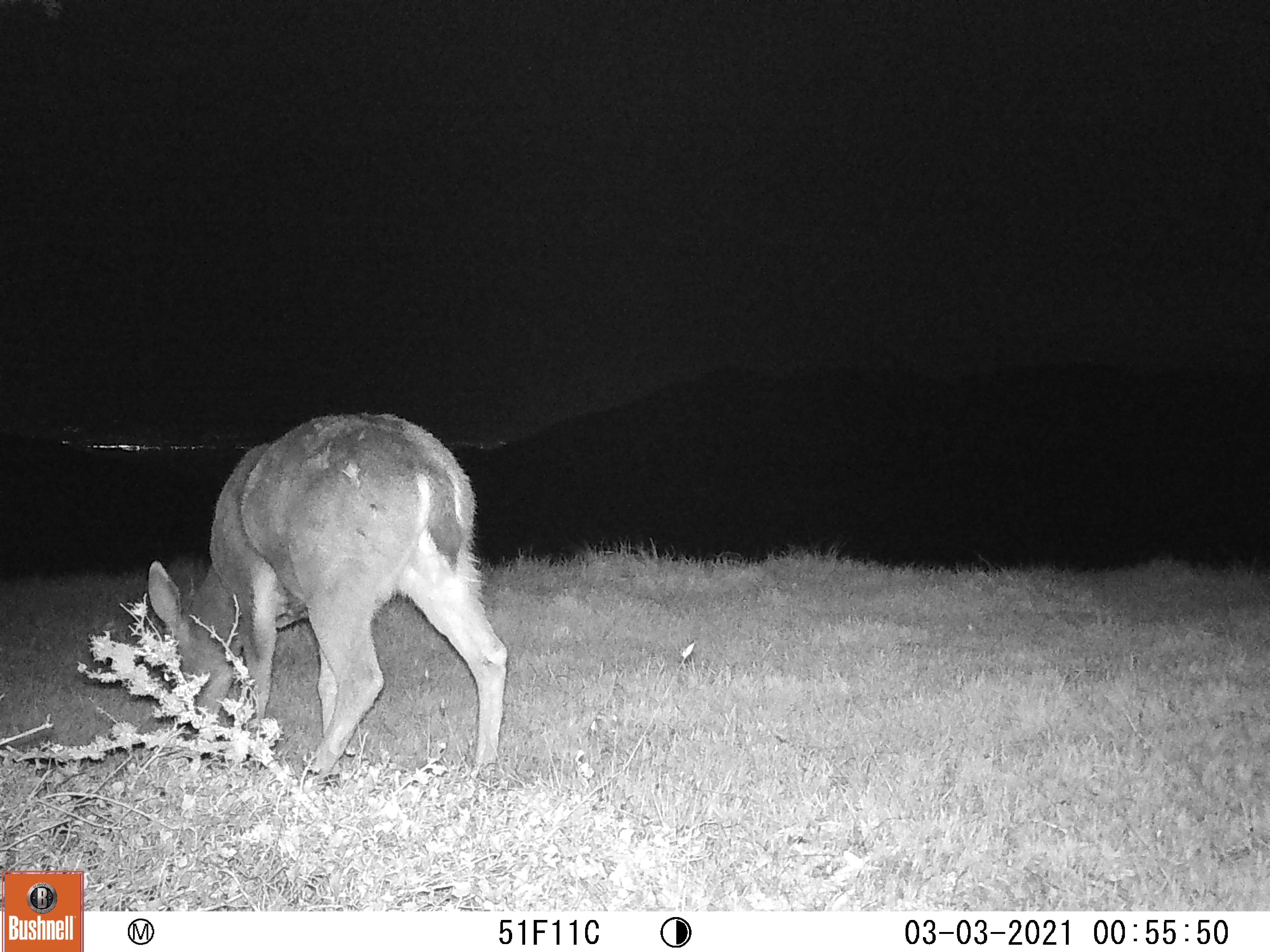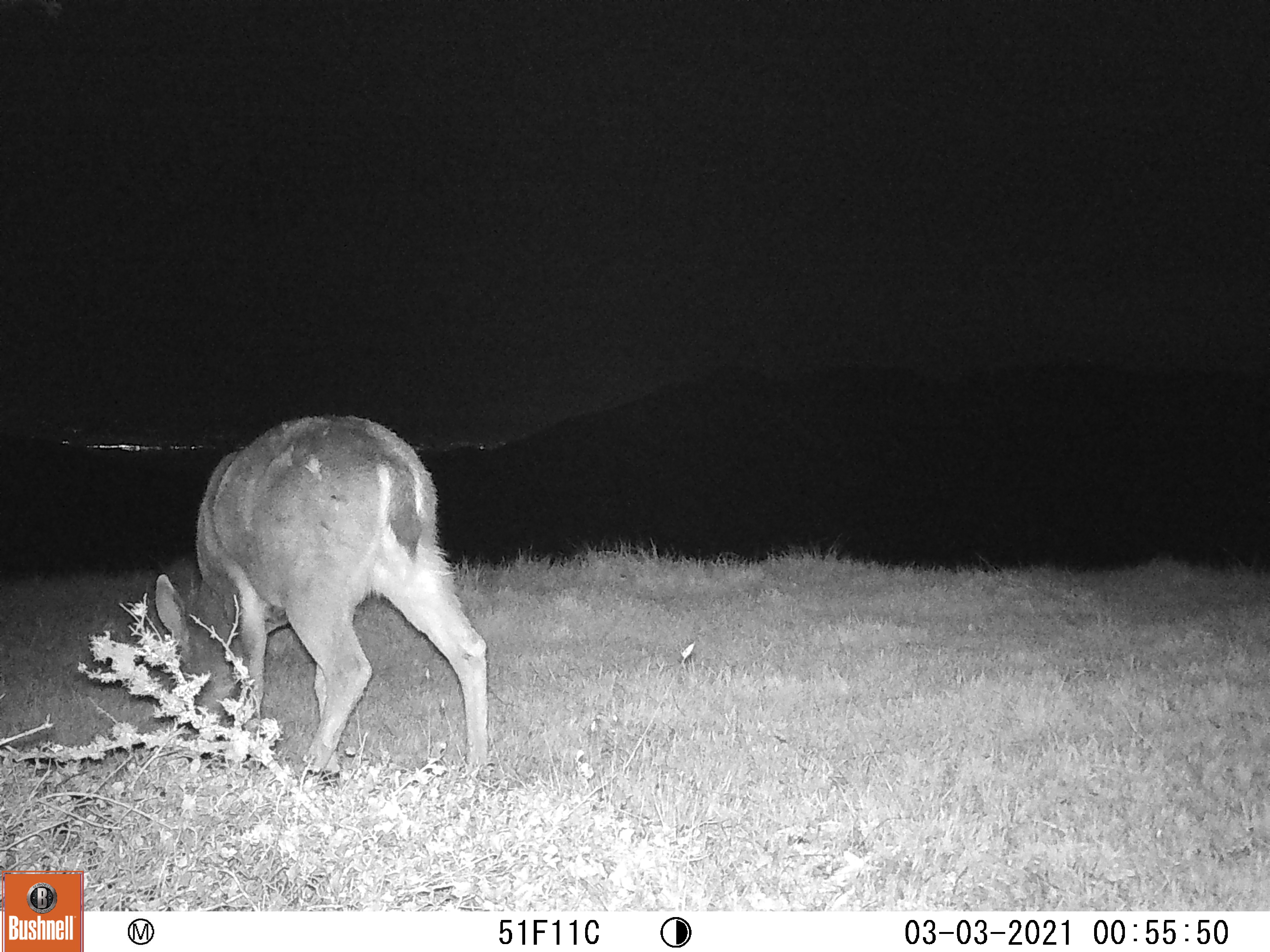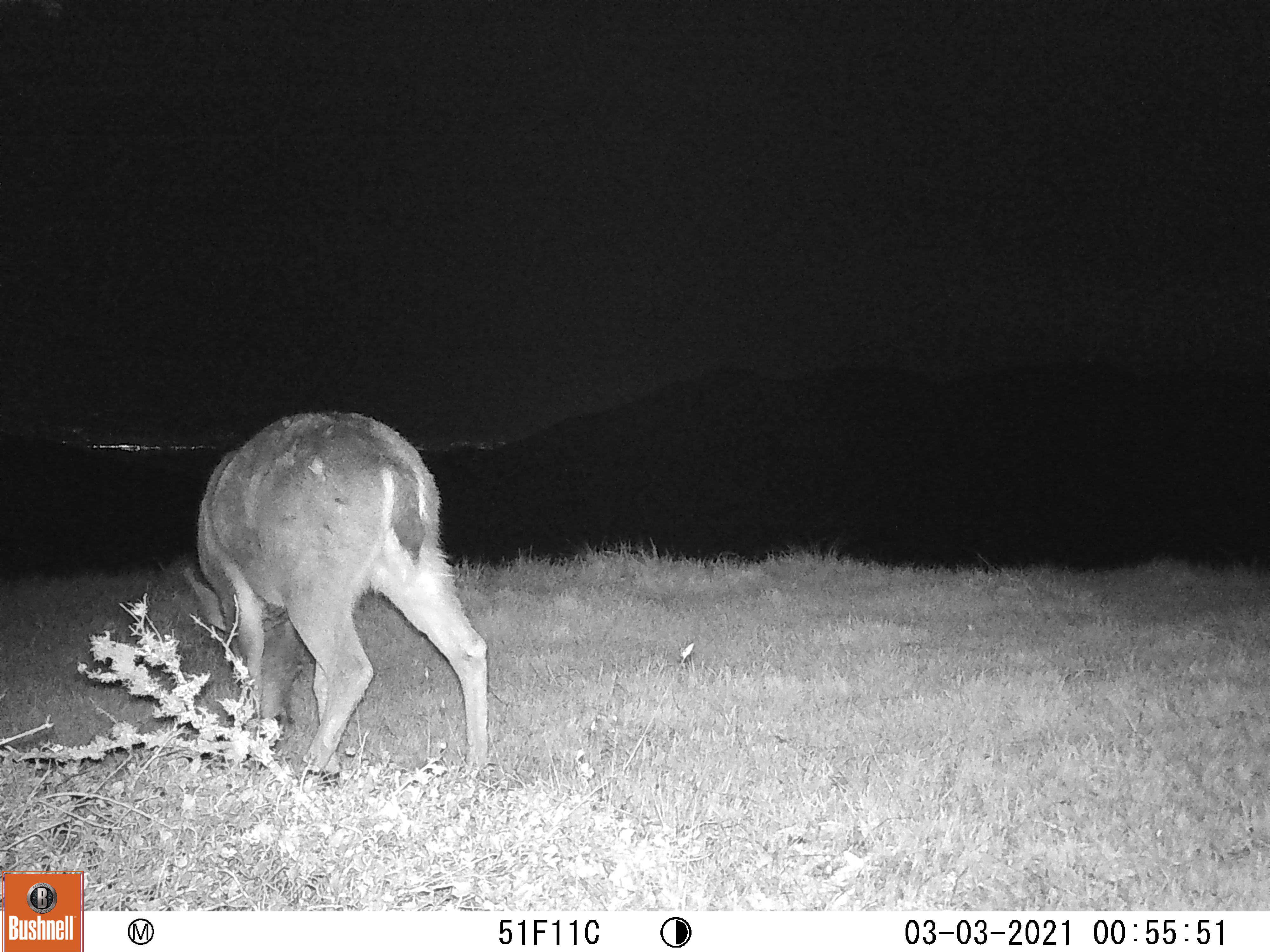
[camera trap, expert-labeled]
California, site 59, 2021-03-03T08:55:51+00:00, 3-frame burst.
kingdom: Animalia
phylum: Chordata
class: Mammalia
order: Artiodactyla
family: Cervidae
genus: Odocoileus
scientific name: Odocoileus hemionus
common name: mule deer